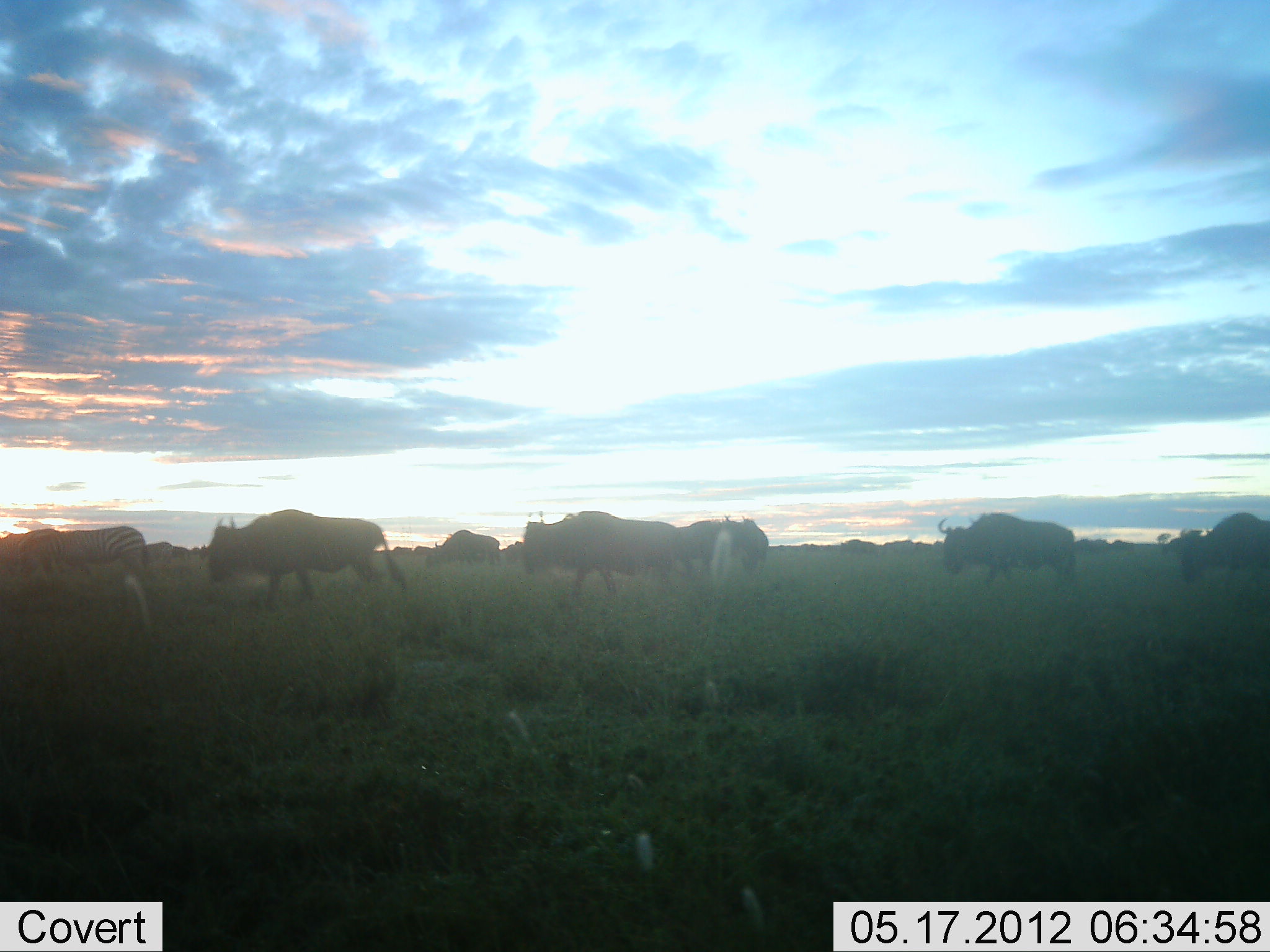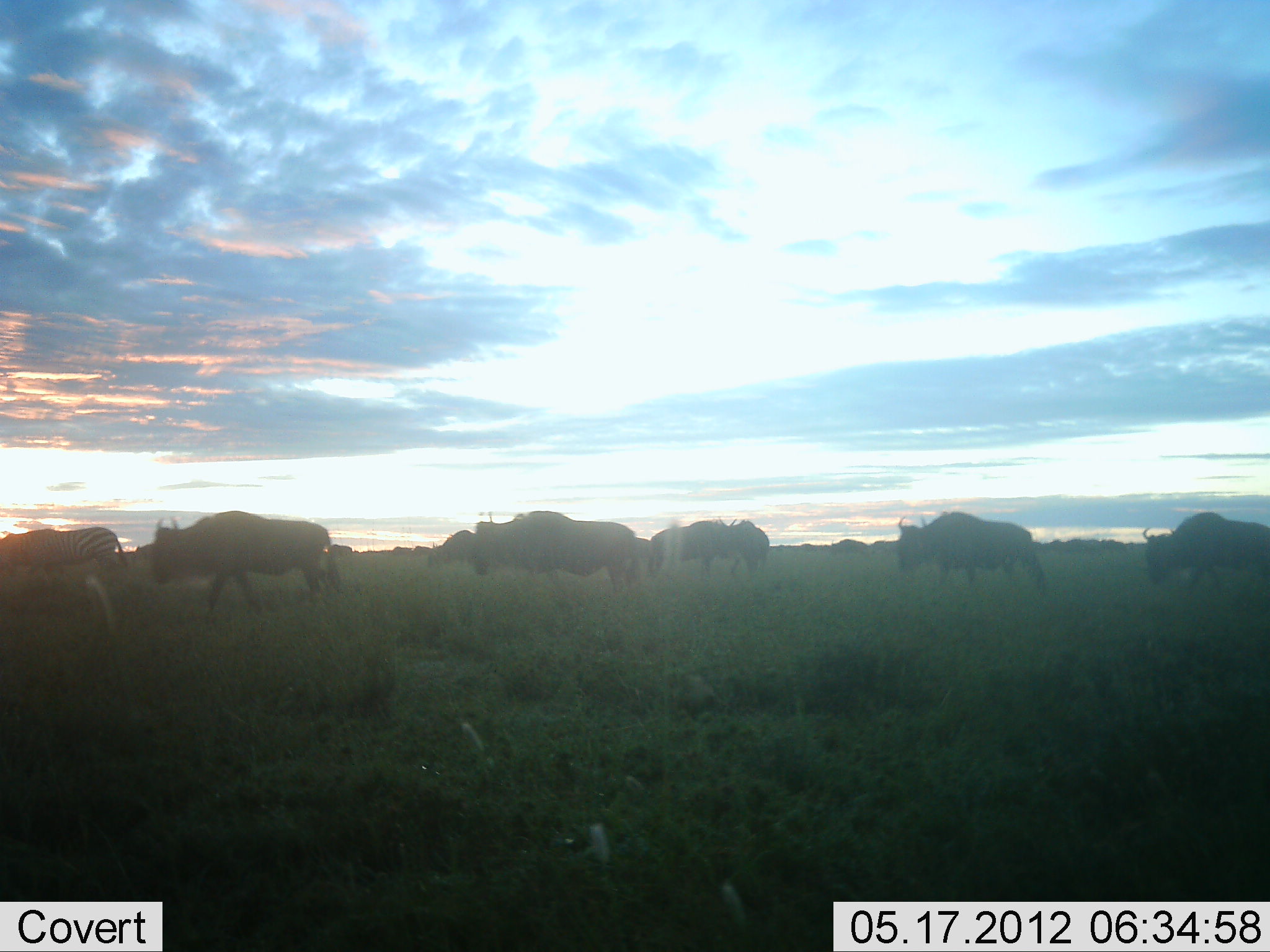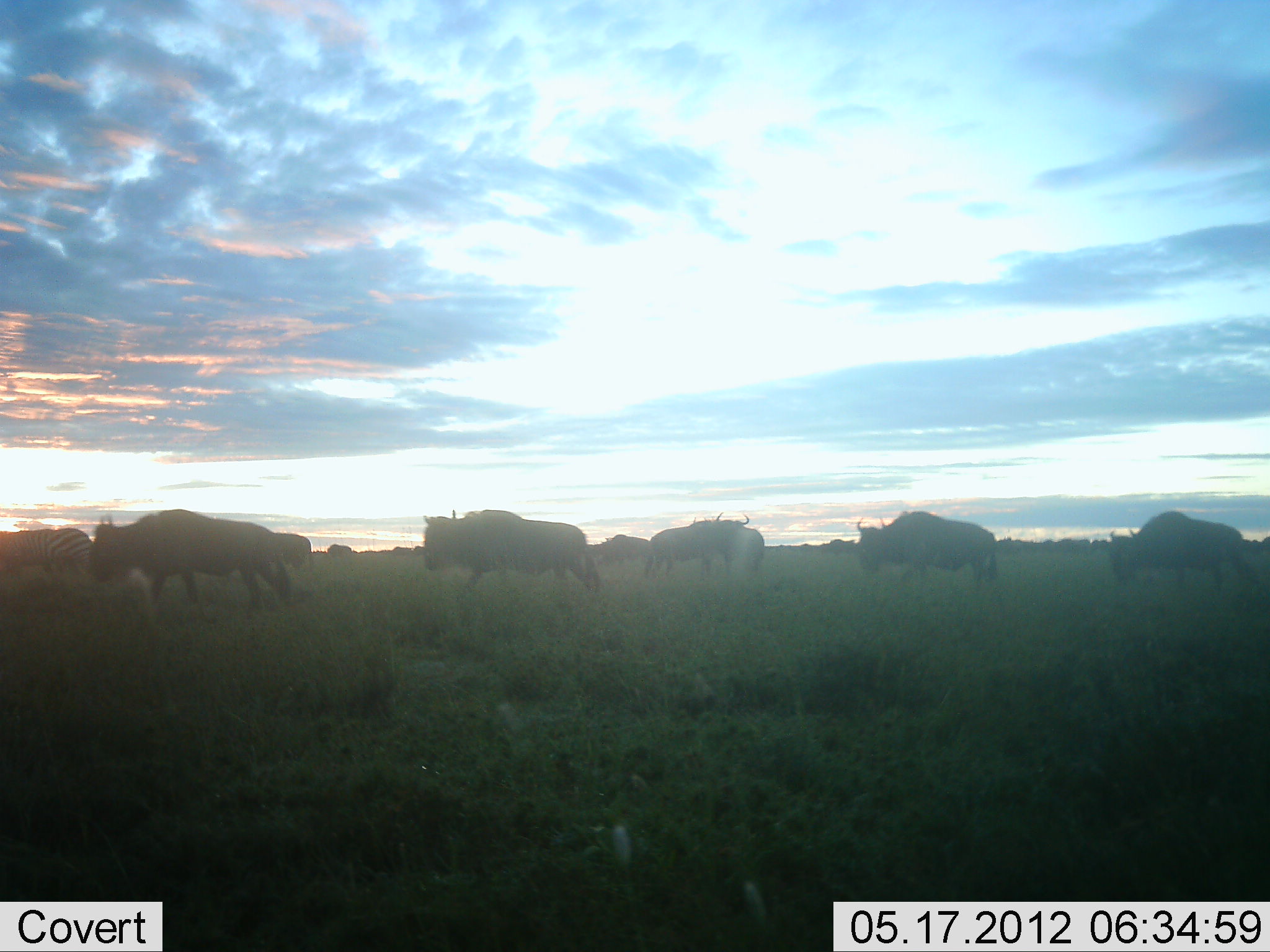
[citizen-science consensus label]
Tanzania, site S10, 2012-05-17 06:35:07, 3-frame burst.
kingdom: Animalia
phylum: Chordata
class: Mammalia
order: Artiodactyla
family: Bovidae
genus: Connochaetes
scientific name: Connochaetes taurinus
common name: blue wildebeest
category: wildebeest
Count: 10.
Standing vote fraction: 7%.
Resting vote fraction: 0%.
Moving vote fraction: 93%.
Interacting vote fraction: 0%.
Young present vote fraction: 0%.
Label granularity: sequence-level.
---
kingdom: Animalia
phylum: Chordata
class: Mammalia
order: Perissodactyla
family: Equidae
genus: Equus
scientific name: Equus quagga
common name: plains zebra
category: zebra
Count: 1.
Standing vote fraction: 0%.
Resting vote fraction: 0%.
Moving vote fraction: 70%.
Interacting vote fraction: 0%.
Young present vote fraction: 0%.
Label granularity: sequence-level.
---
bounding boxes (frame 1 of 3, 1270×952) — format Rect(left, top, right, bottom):
animal: Rect(207, 508, 408, 615); Rect(522, 510, 681, 600); Rect(937, 510, 1077, 586); Rect(1179, 510, 1269, 597); Rect(679, 516, 769, 576); Rect(65, 525, 148, 581); Rect(0, 528, 67, 586); Rect(426, 529, 503, 566)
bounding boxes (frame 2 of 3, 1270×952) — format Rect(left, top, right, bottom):
animal: Rect(153, 510, 342, 617); Rect(474, 509, 641, 594); Rect(895, 510, 1047, 591); Rect(1143, 511, 1270, 599); Rect(0, 527, 129, 585); Rect(646, 519, 720, 583); Rect(719, 517, 770, 580); Rect(429, 529, 480, 573)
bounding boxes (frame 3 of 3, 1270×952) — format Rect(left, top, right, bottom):
animal: Rect(91, 509, 296, 616); Rect(421, 508, 603, 601); Rect(1107, 511, 1261, 599); Rect(857, 509, 1000, 592); Rect(648, 510, 730, 579); Rect(0, 528, 93, 579); Rect(730, 514, 765, 577); Rect(594, 533, 649, 567); Rect(277, 532, 316, 570)